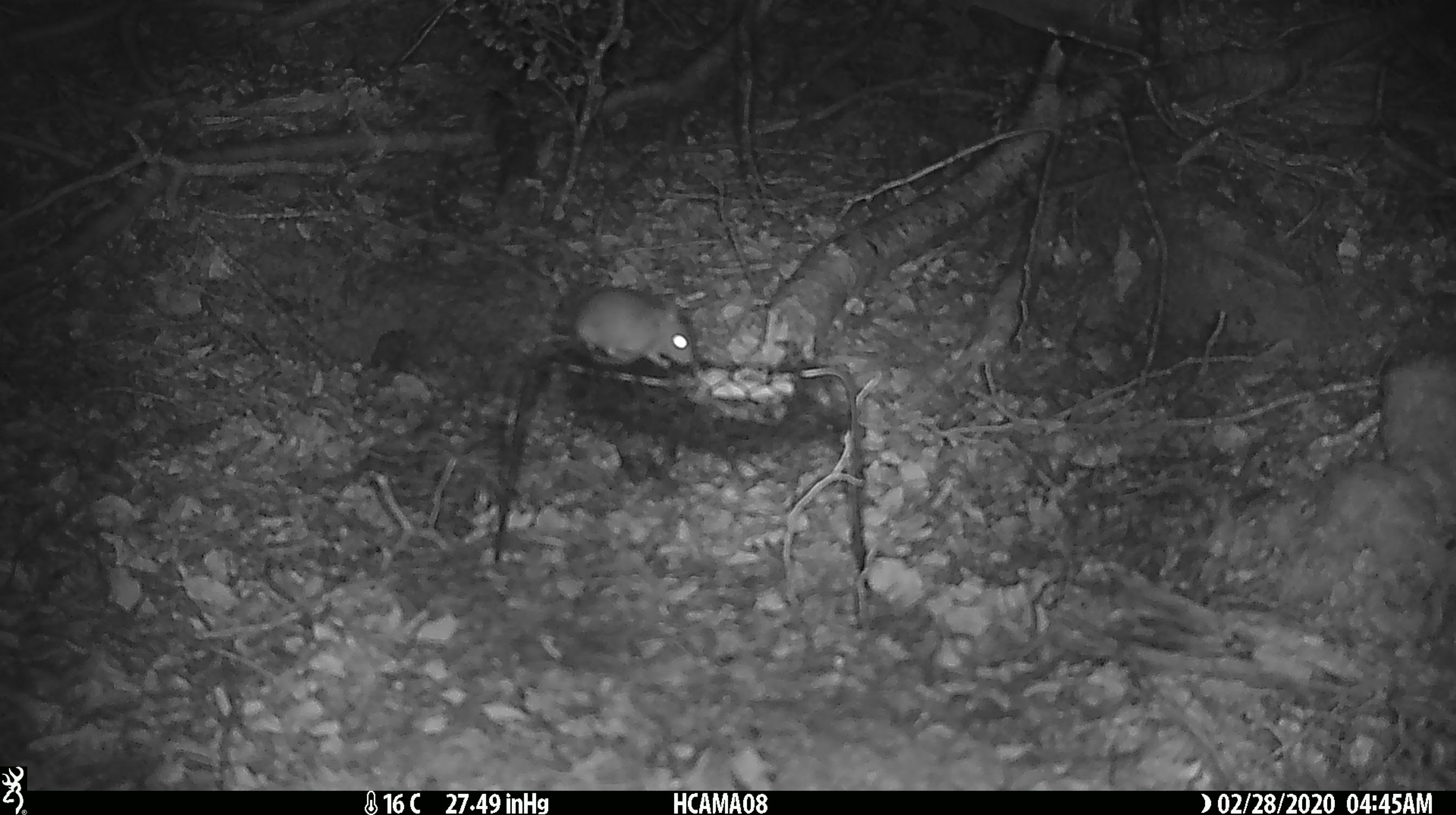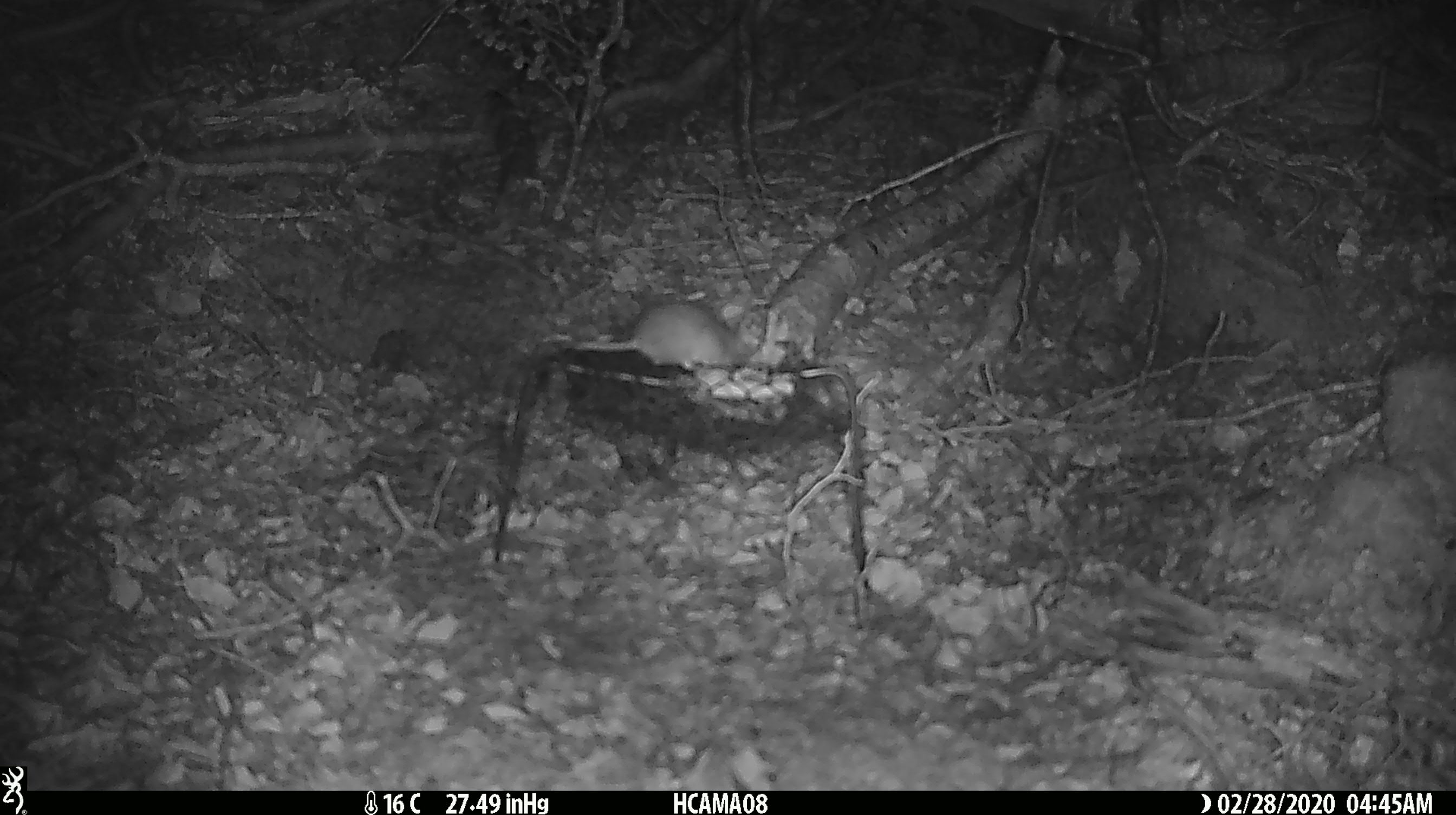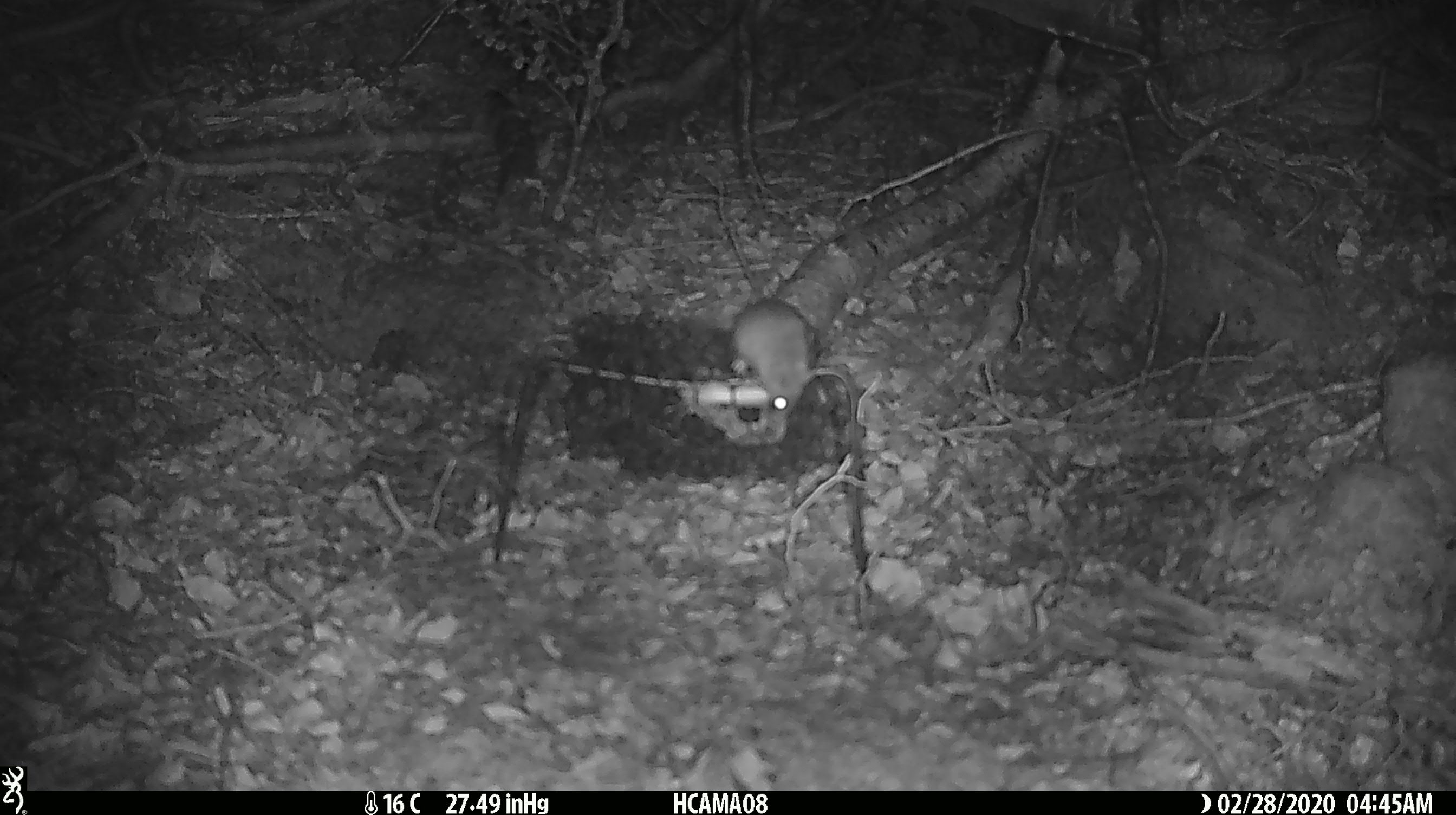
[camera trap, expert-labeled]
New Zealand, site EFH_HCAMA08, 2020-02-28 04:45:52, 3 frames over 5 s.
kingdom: Animalia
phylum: Chordata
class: Mammalia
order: Rodentia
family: Muridae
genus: Mus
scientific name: Mus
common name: mouse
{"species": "mouse (Mus)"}